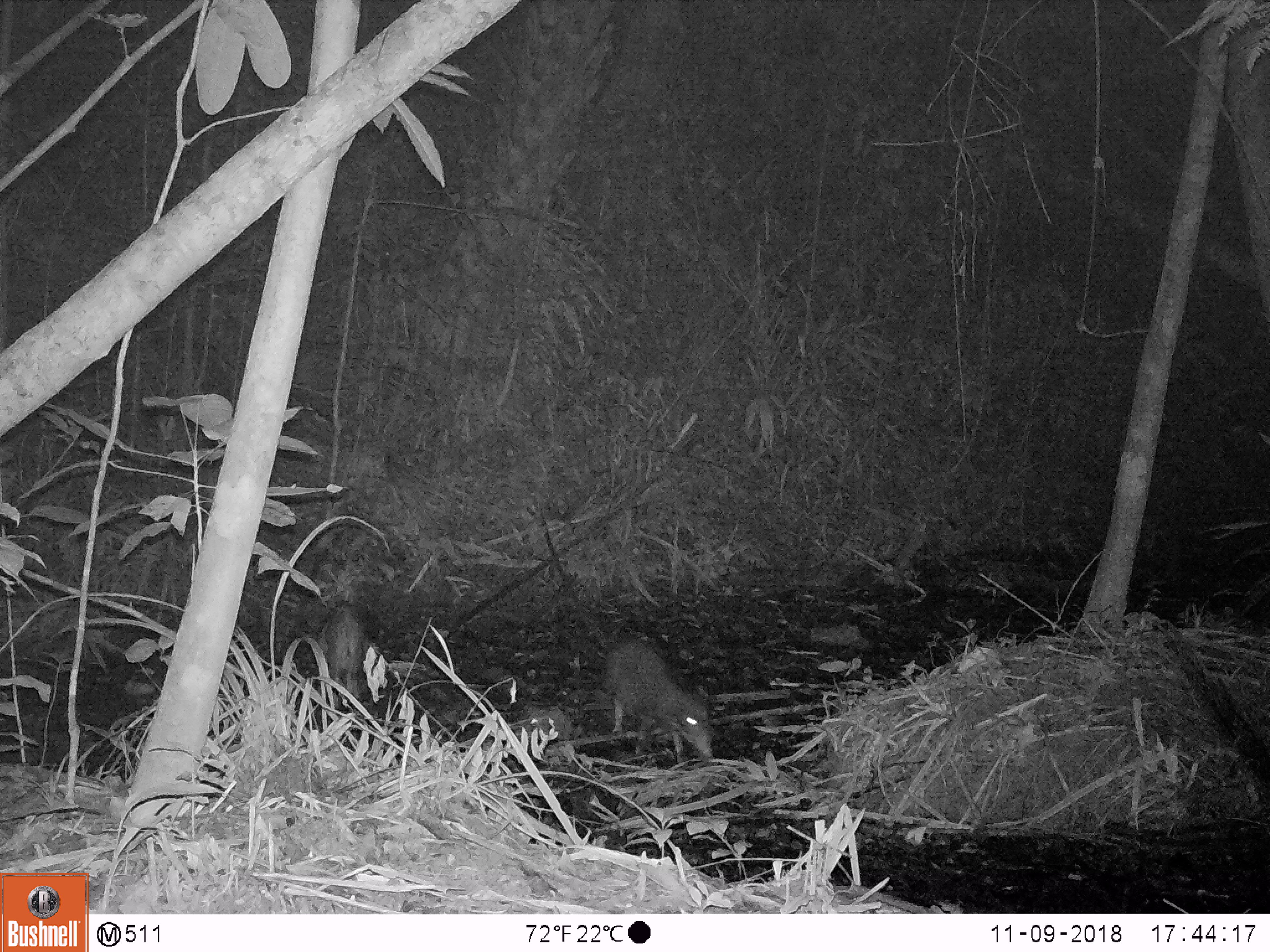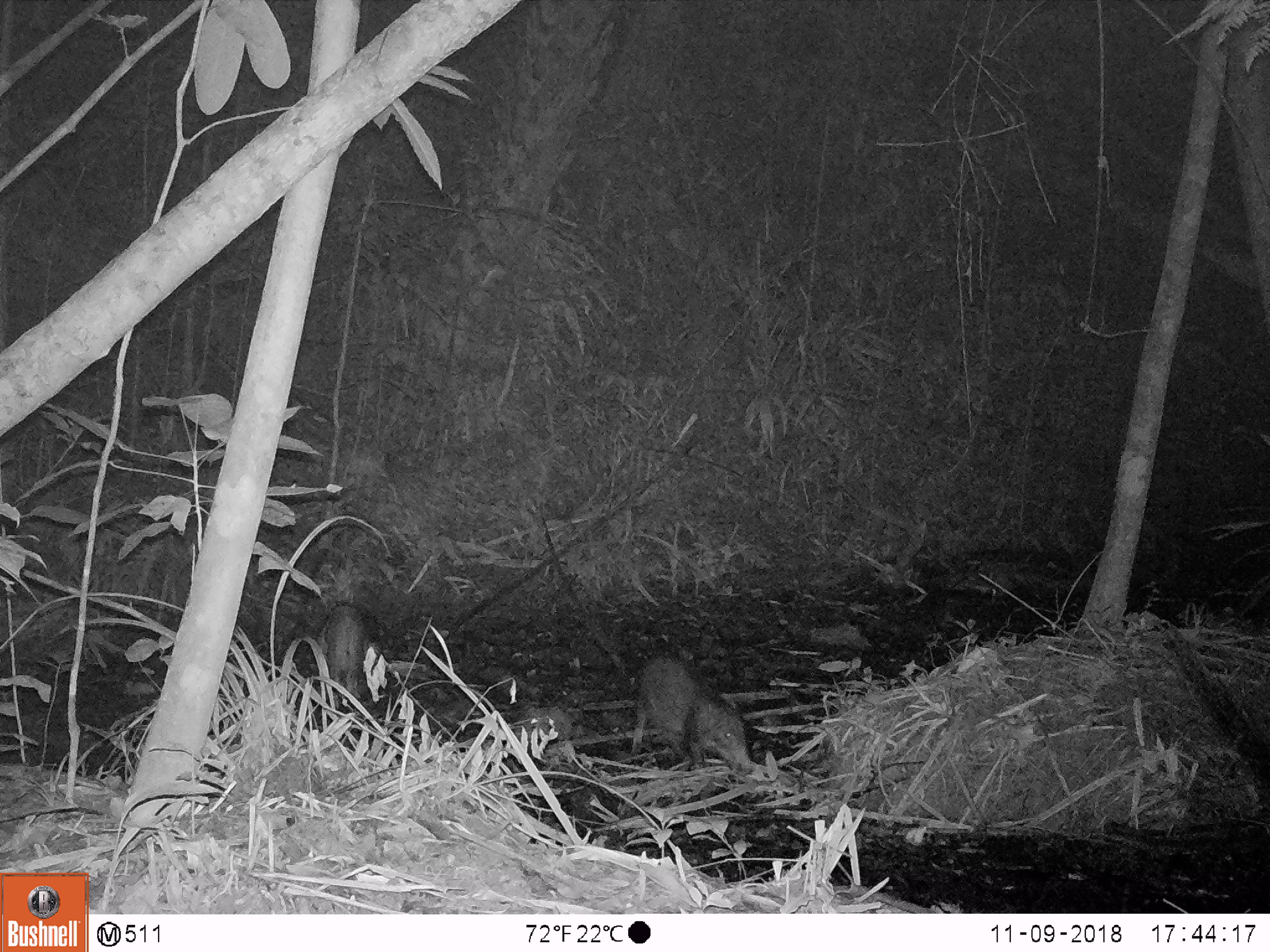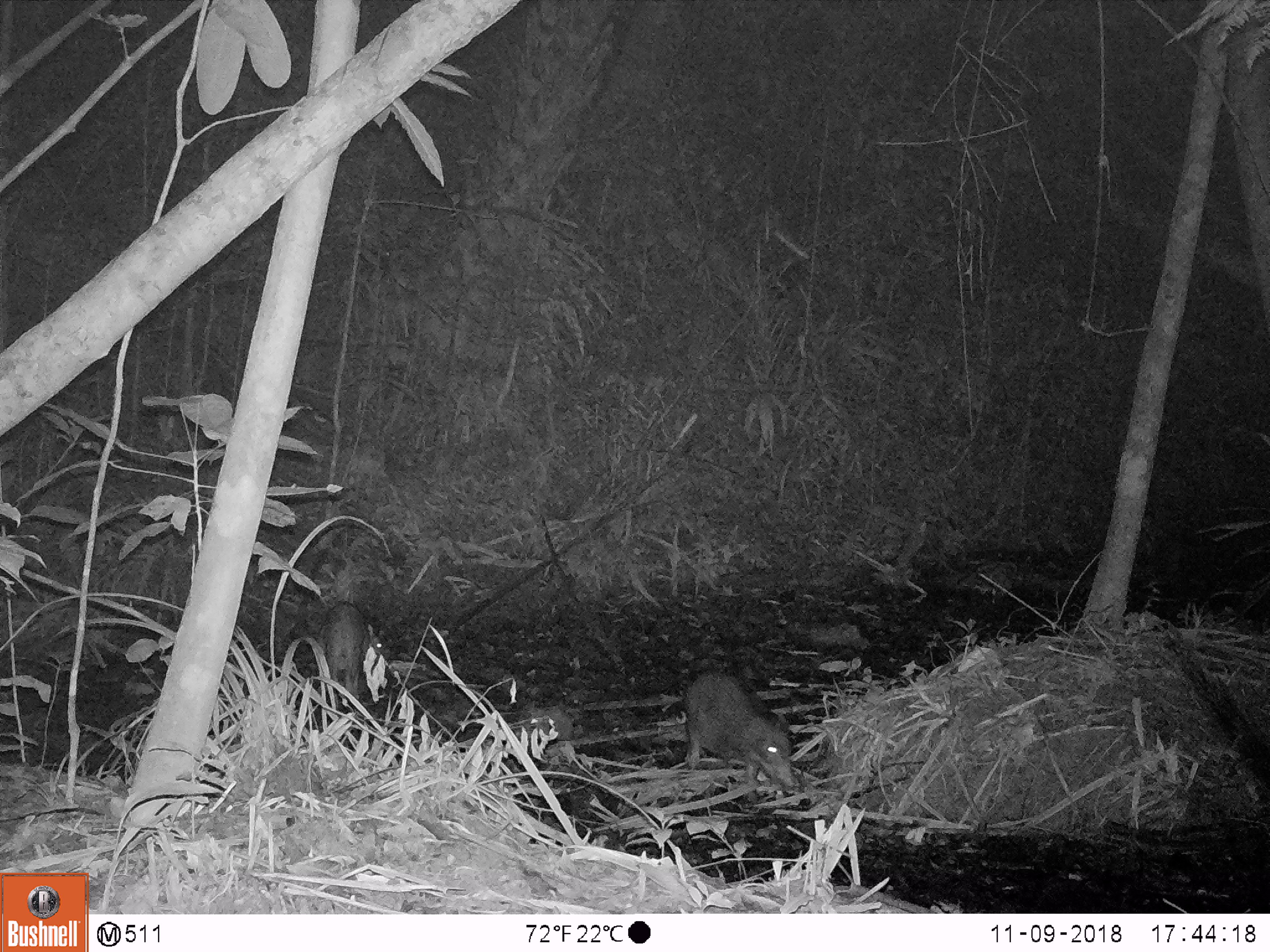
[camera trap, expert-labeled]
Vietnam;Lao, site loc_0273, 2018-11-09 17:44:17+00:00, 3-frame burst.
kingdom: Animalia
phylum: Chordata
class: Mammalia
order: Artiodactyla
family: Suidae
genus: Sus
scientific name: Sus scrofa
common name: eurasian wild pig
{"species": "eurasian wild pig (Sus scrofa)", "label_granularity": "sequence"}